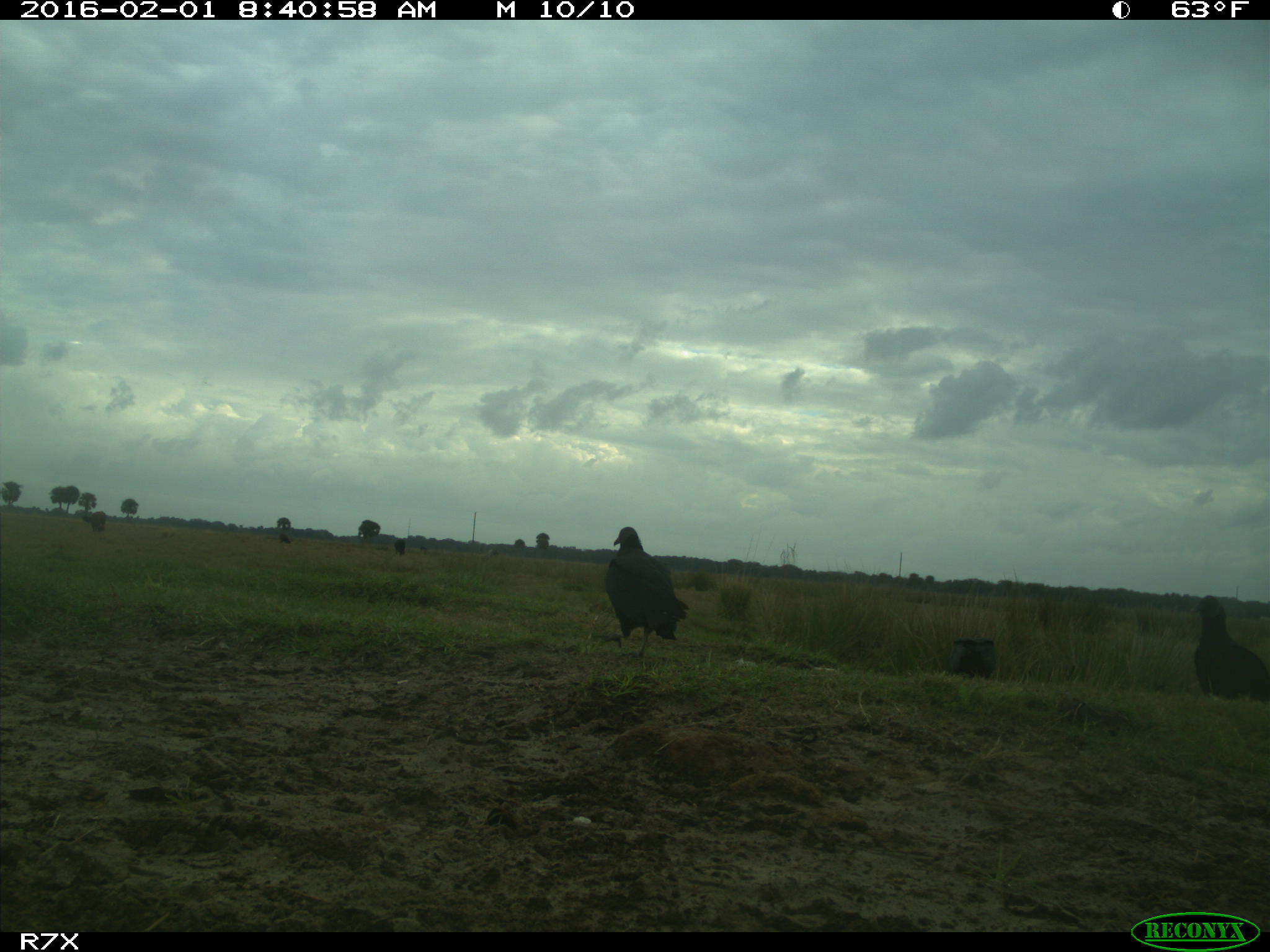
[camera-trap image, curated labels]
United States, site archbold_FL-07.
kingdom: Animalia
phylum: Chordata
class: Aves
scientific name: Aves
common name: birds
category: unidentified bird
Unidentified bird (birds) (Aves).